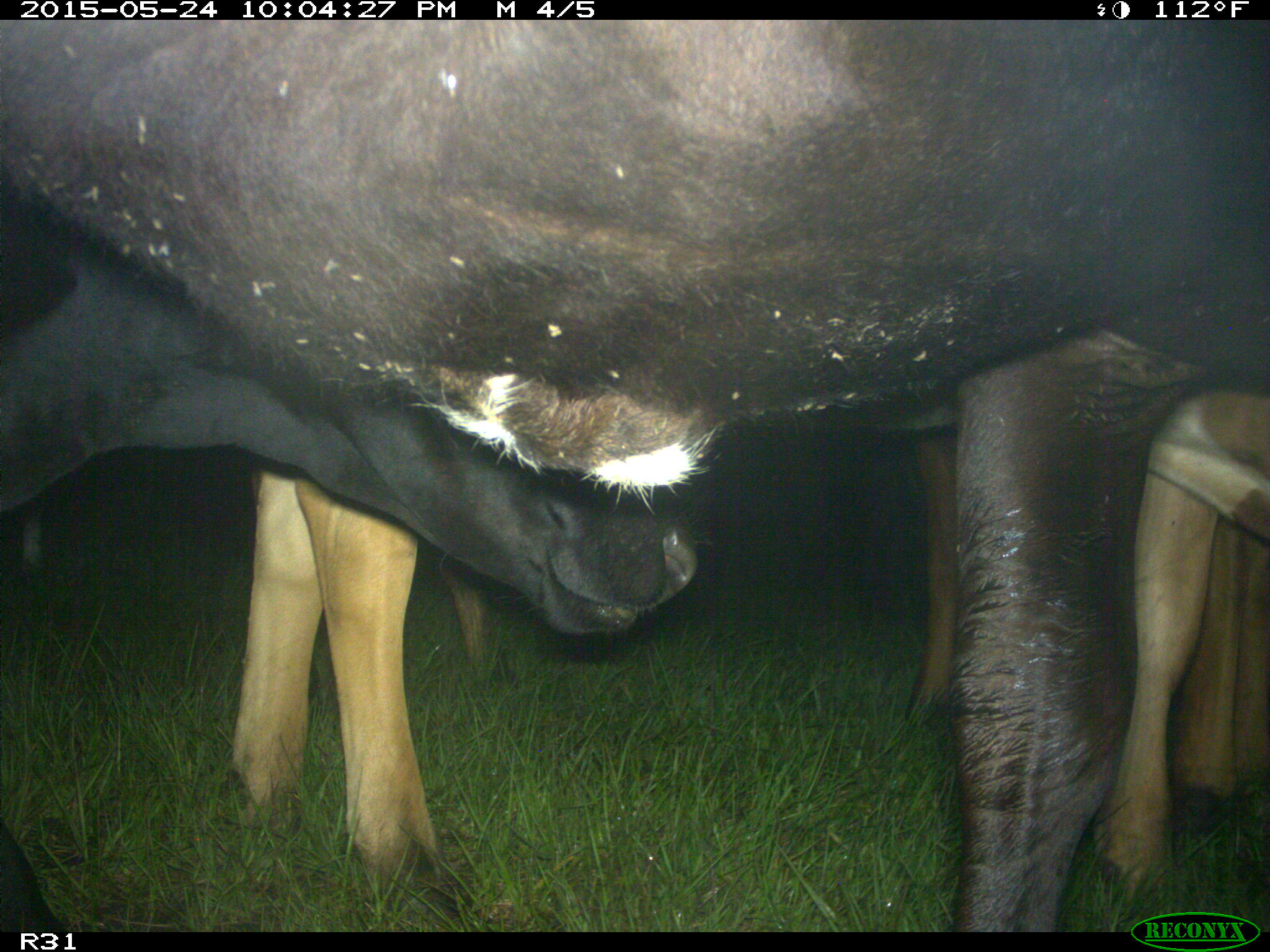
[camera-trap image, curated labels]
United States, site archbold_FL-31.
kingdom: Animalia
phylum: Chordata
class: Mammalia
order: Artiodactyla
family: Bovidae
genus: Bos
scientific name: Bos taurus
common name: domestic cow